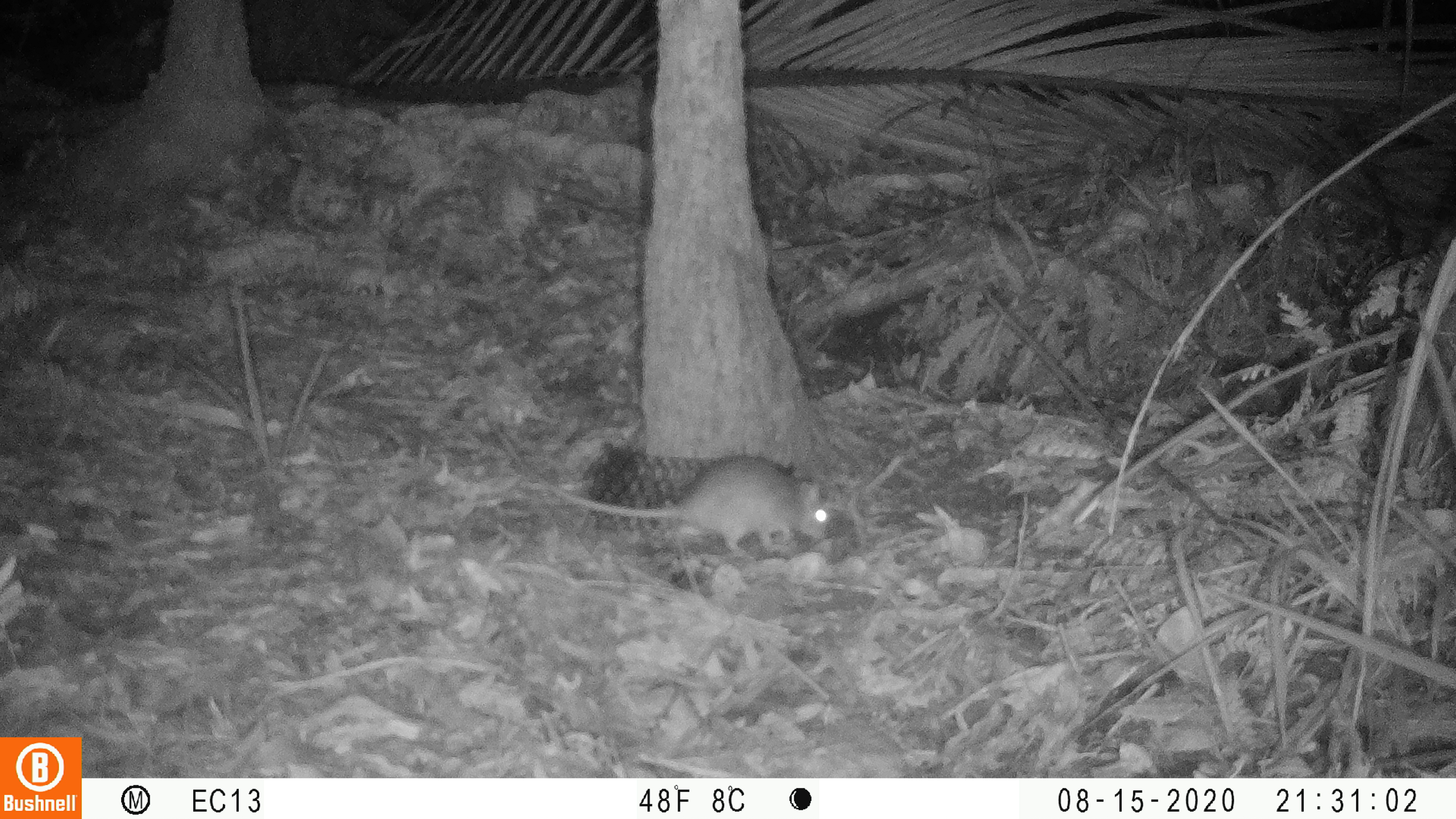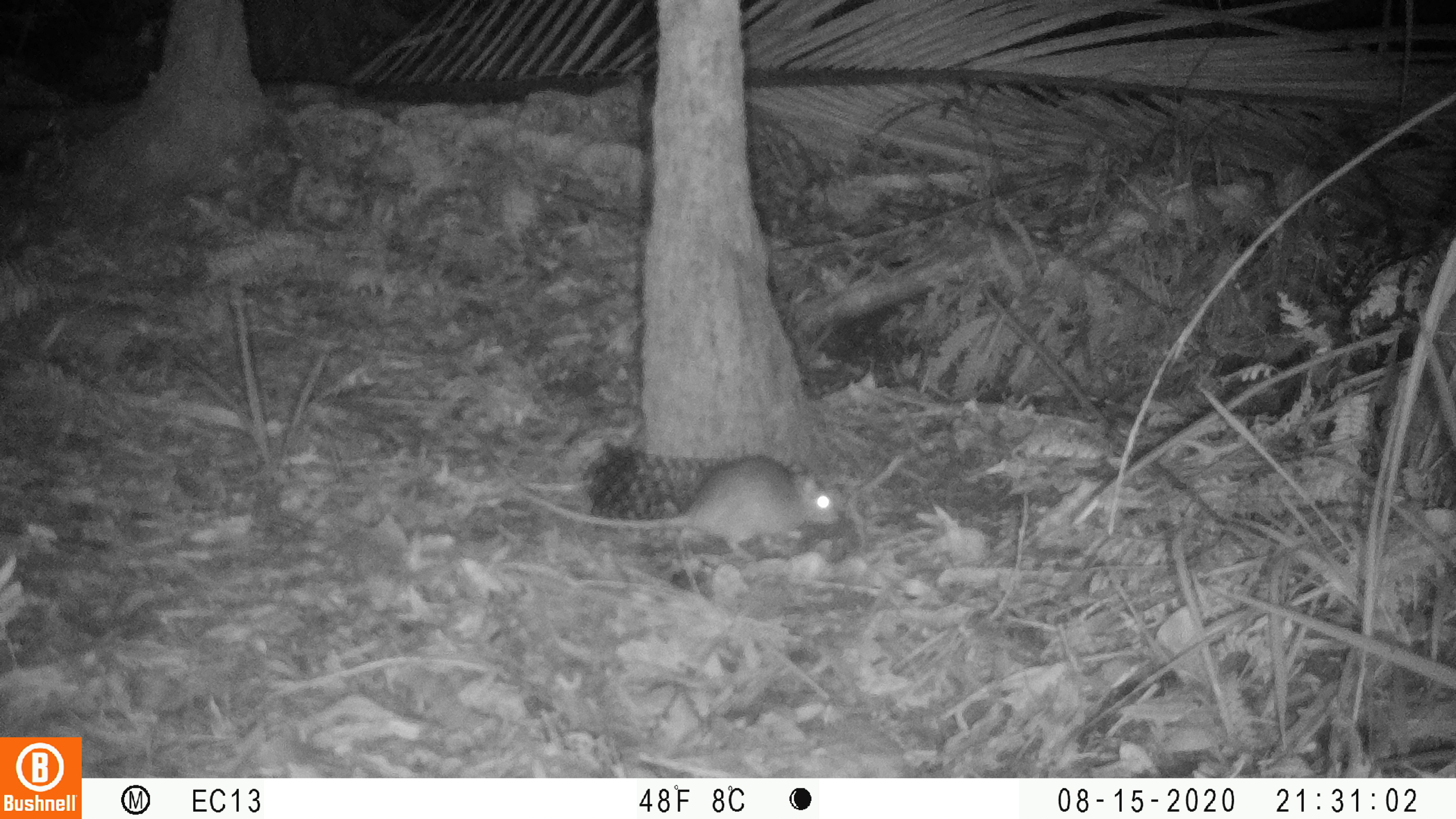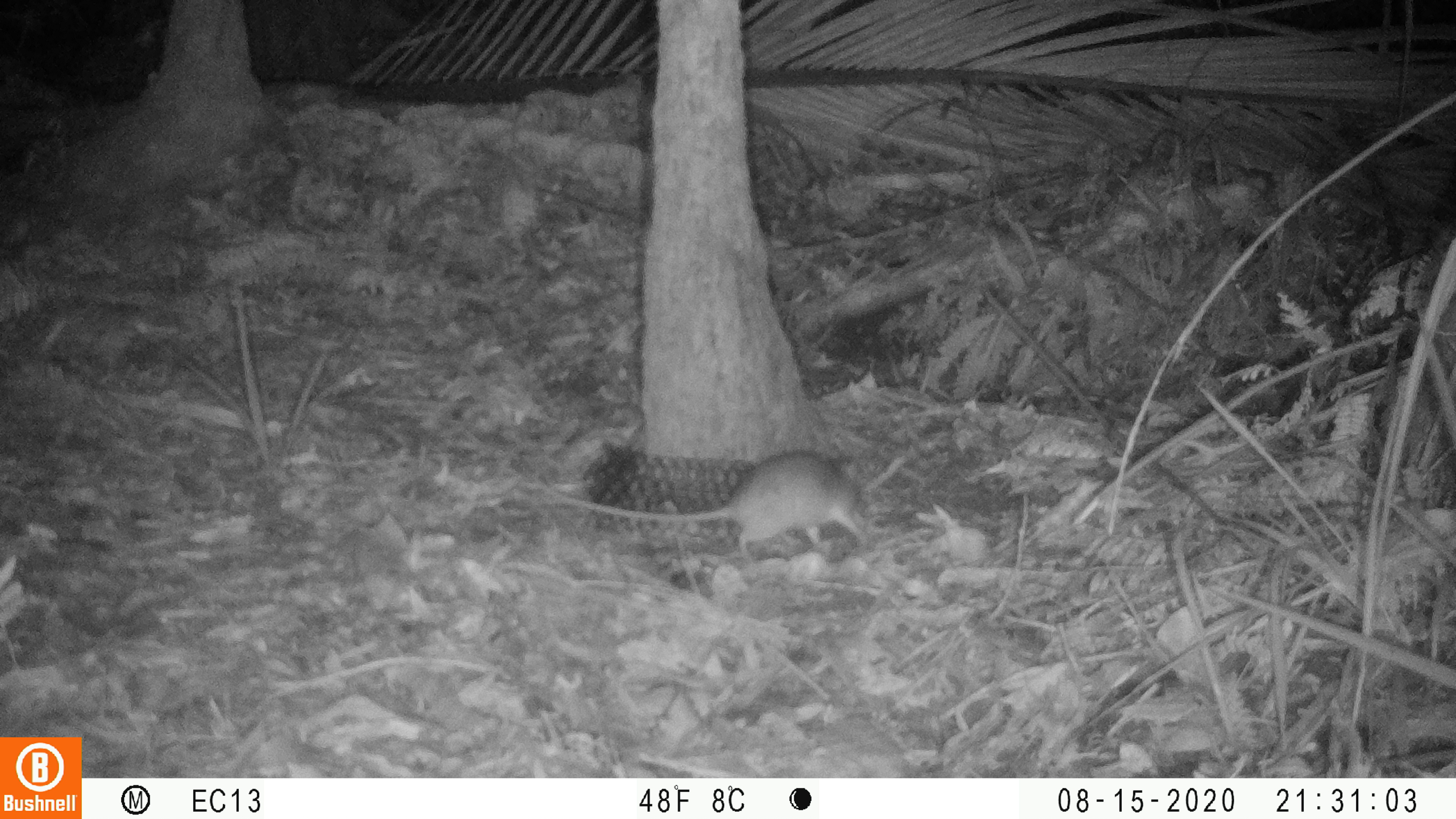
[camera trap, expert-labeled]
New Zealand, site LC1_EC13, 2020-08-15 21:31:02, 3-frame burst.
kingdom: Animalia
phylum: Chordata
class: Mammalia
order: Rodentia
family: Muridae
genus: Rattus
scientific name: Rattus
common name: rat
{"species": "rat (Rattus)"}